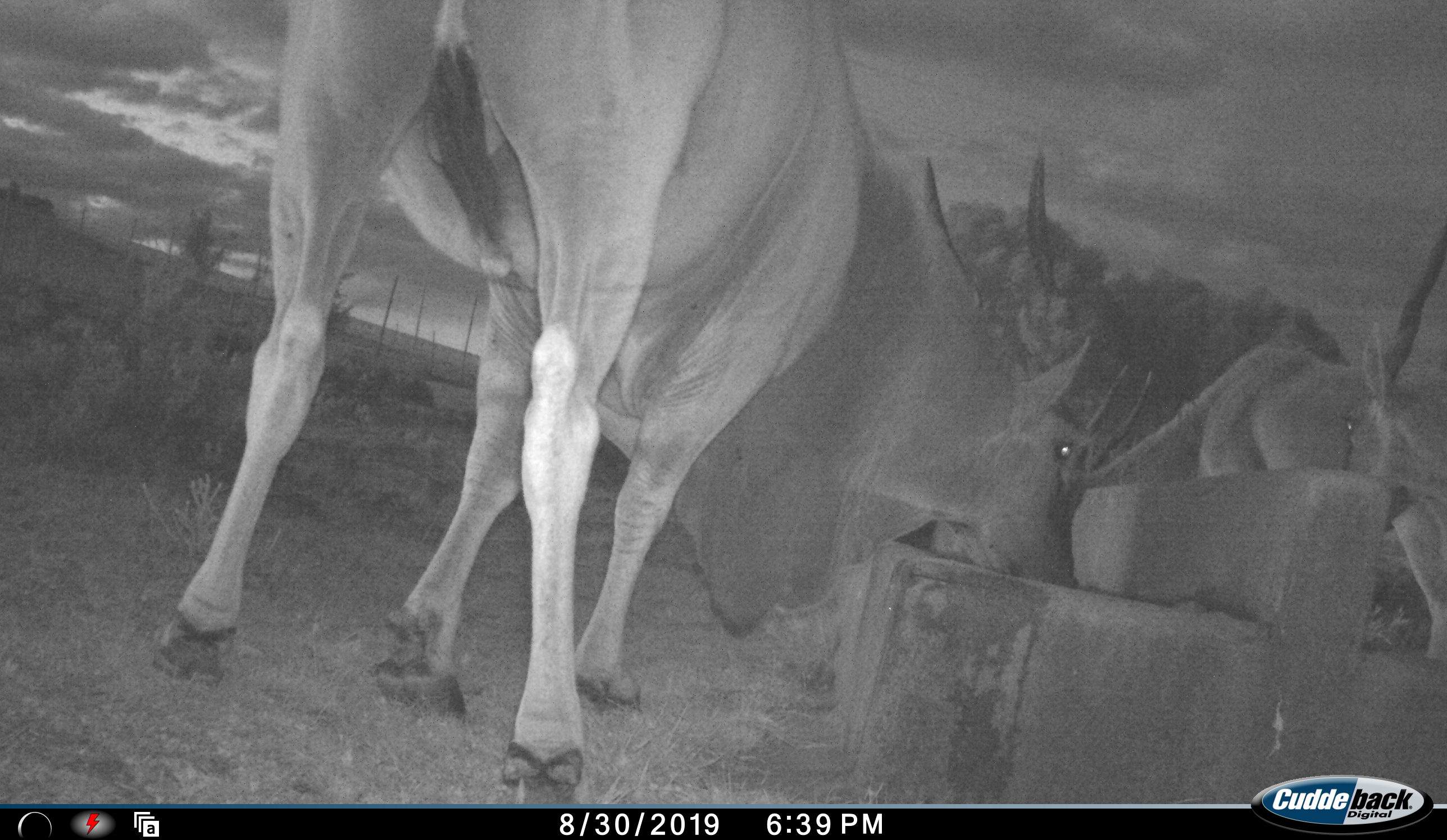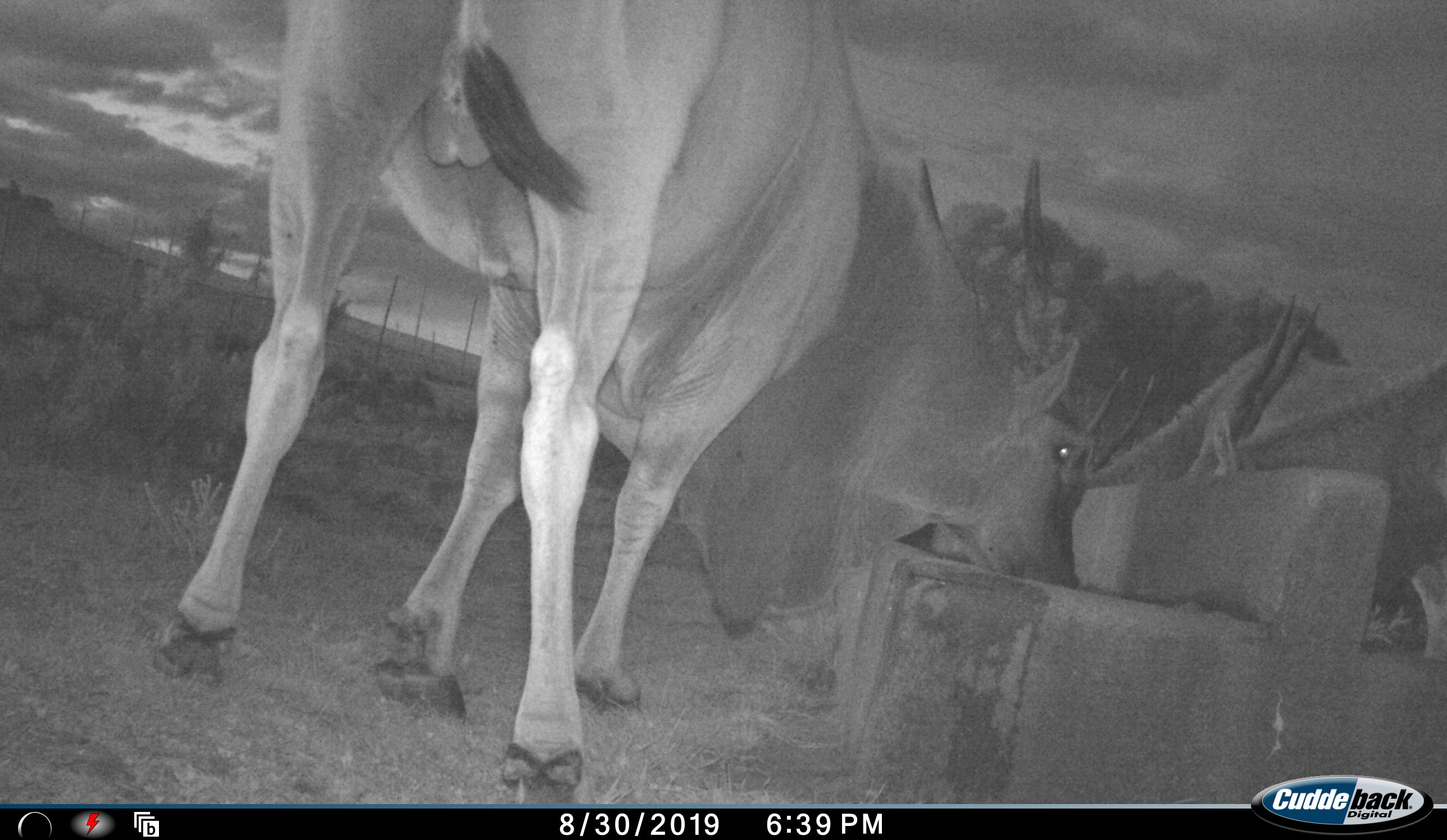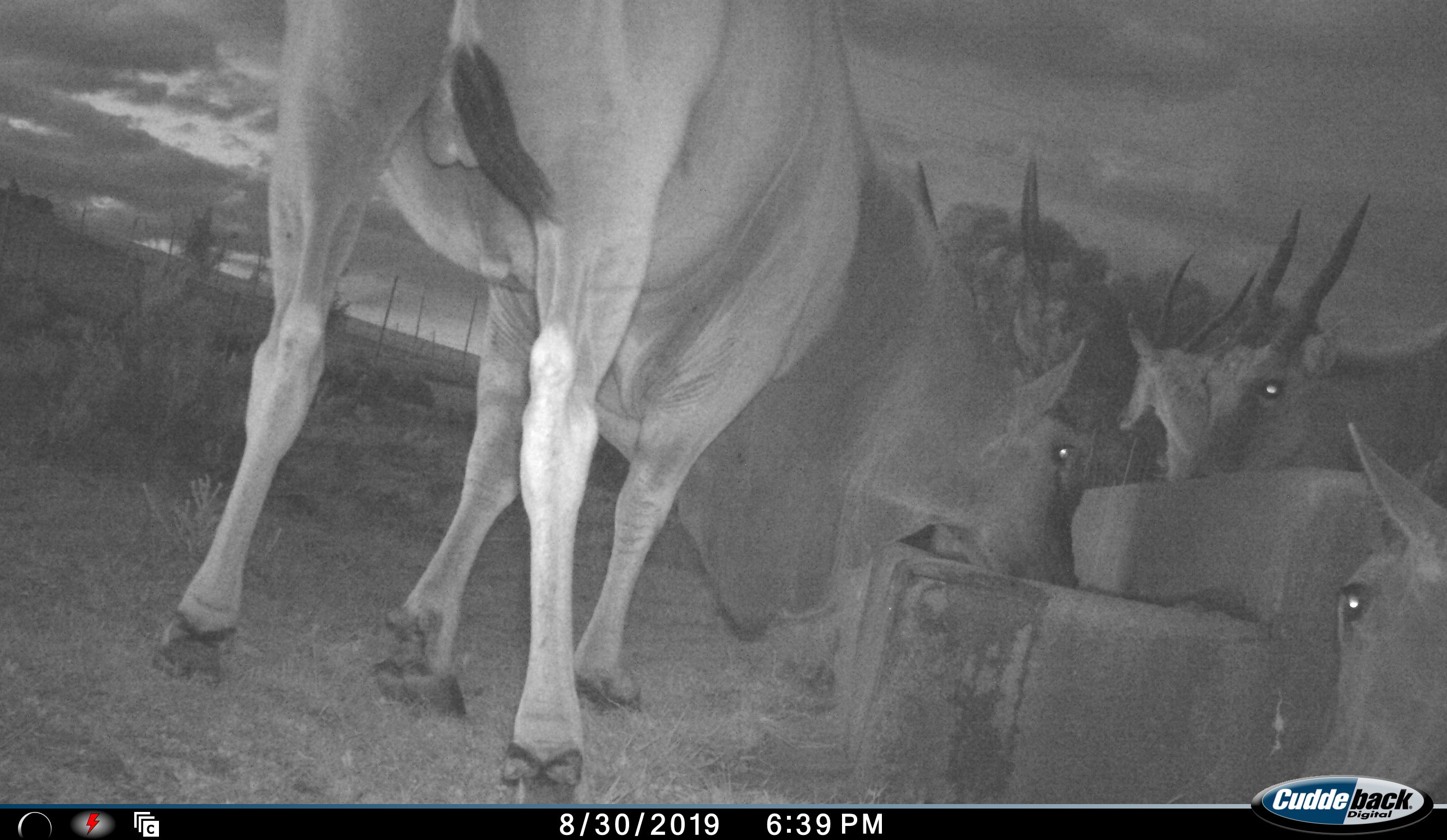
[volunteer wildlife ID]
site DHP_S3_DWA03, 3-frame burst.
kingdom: Animalia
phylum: Chordata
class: Mammalia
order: Artiodactyla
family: Bovidae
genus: Tragelaphus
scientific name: Tragelaphus oryx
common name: eland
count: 4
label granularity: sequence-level